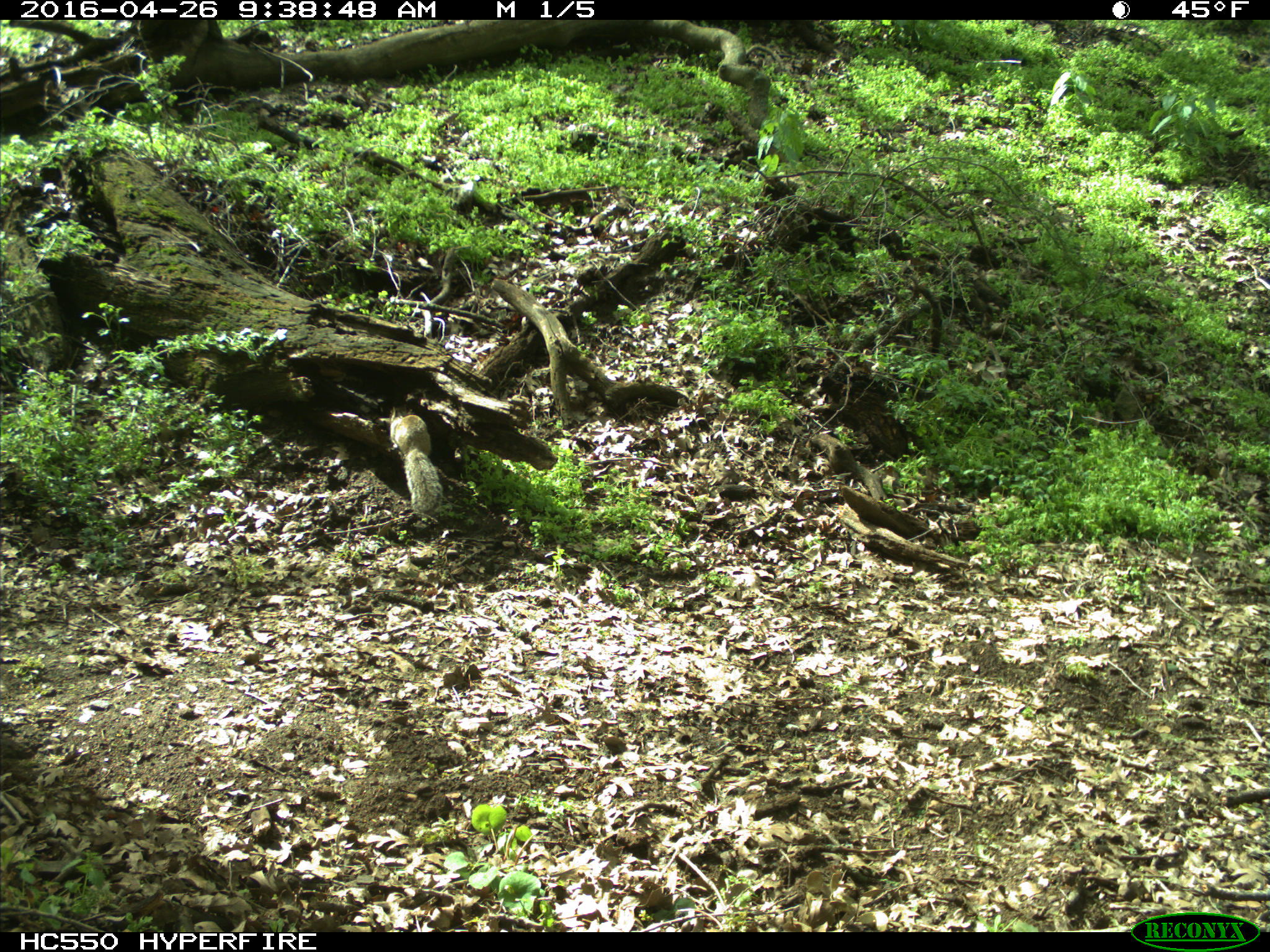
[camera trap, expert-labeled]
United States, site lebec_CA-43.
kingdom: Animalia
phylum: Chordata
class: Mammalia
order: Rodentia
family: Sciuridae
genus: Sciurus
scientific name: Sciurus carolinensis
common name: eastern gray squirrel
Sciurus carolinensis (eastern gray squirrel).